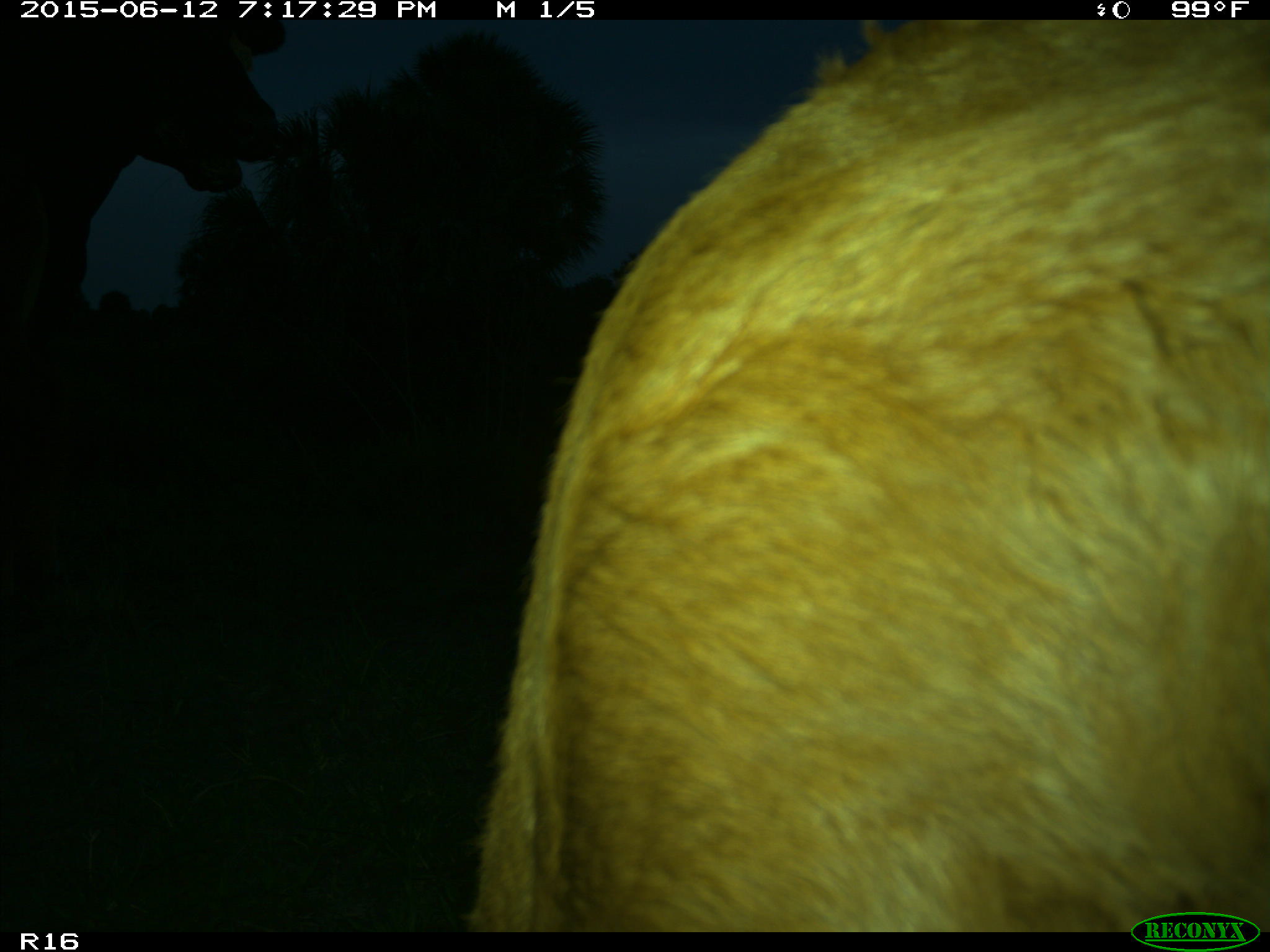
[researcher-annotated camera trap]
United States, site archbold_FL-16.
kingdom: Animalia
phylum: Chordata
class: Mammalia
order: Artiodactyla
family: Bovidae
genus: Bos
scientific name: Bos taurus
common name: domestic cow